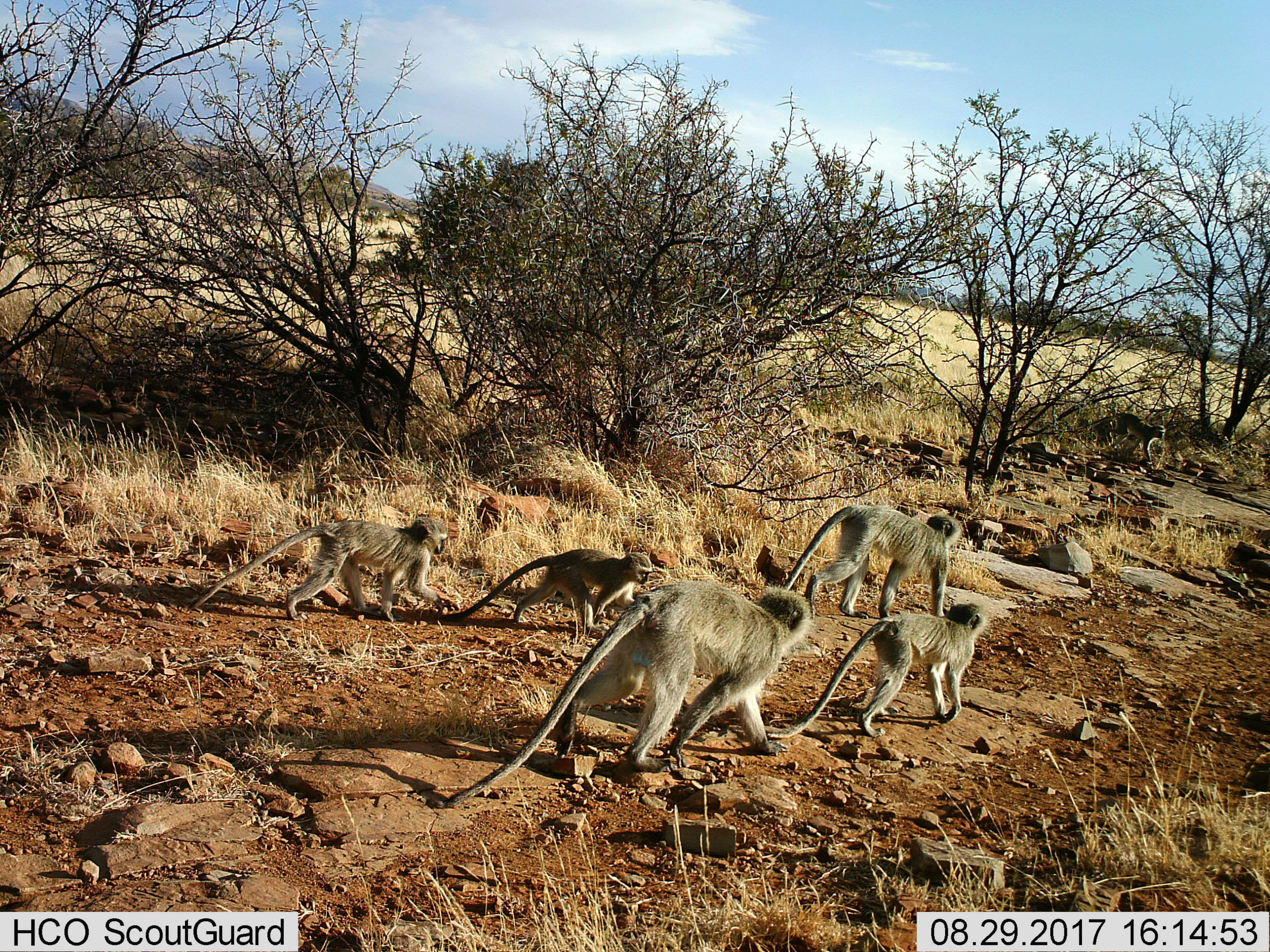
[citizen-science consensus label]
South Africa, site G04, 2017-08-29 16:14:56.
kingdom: Animalia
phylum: Chordata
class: Mammalia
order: Primates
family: Cercopithecidae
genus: Chlorocebus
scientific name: Chlorocebus pygerythrus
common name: vervet monkey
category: monkeyvervet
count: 5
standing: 0%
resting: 0%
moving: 100%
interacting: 0%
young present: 90%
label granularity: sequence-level